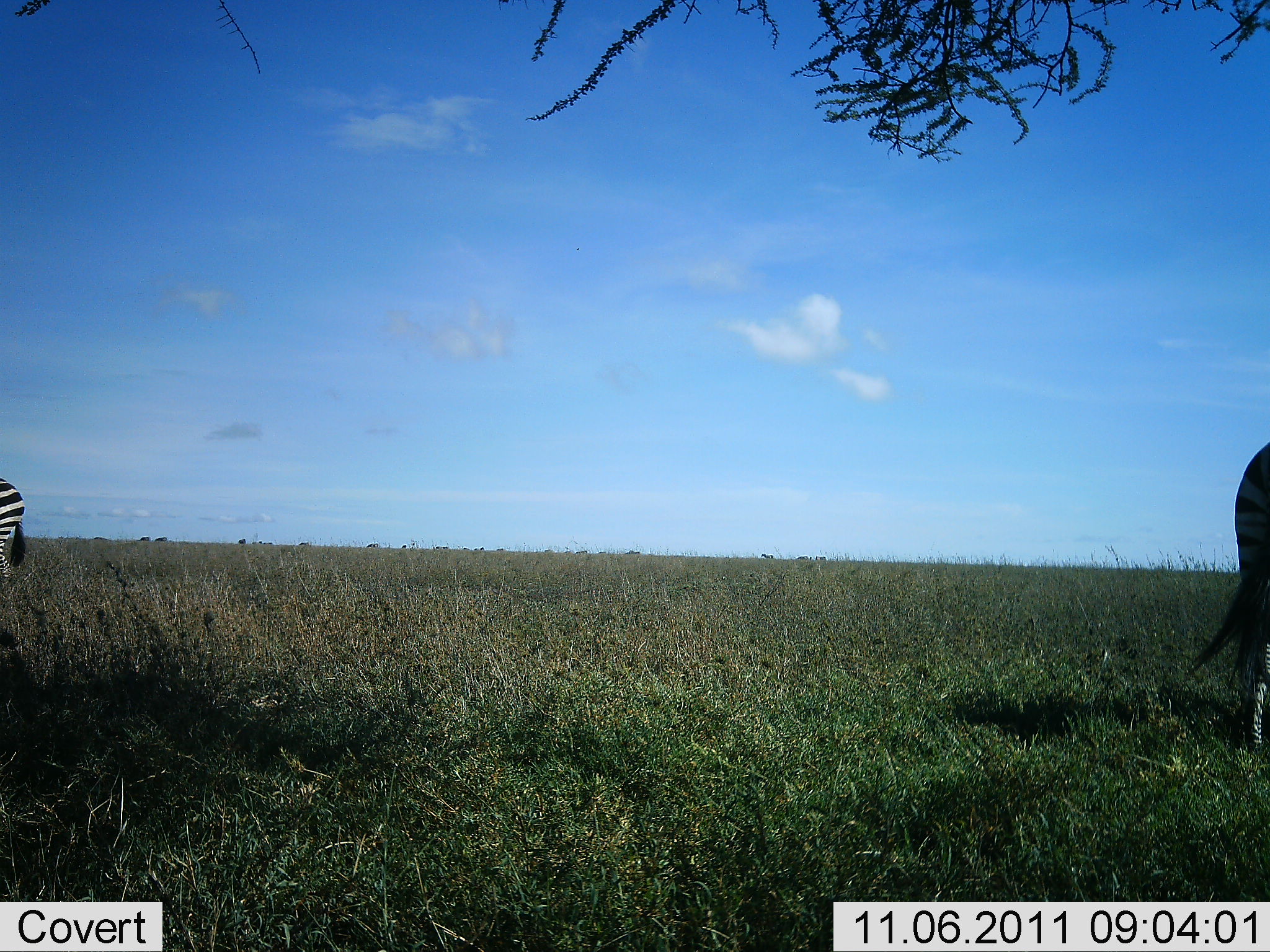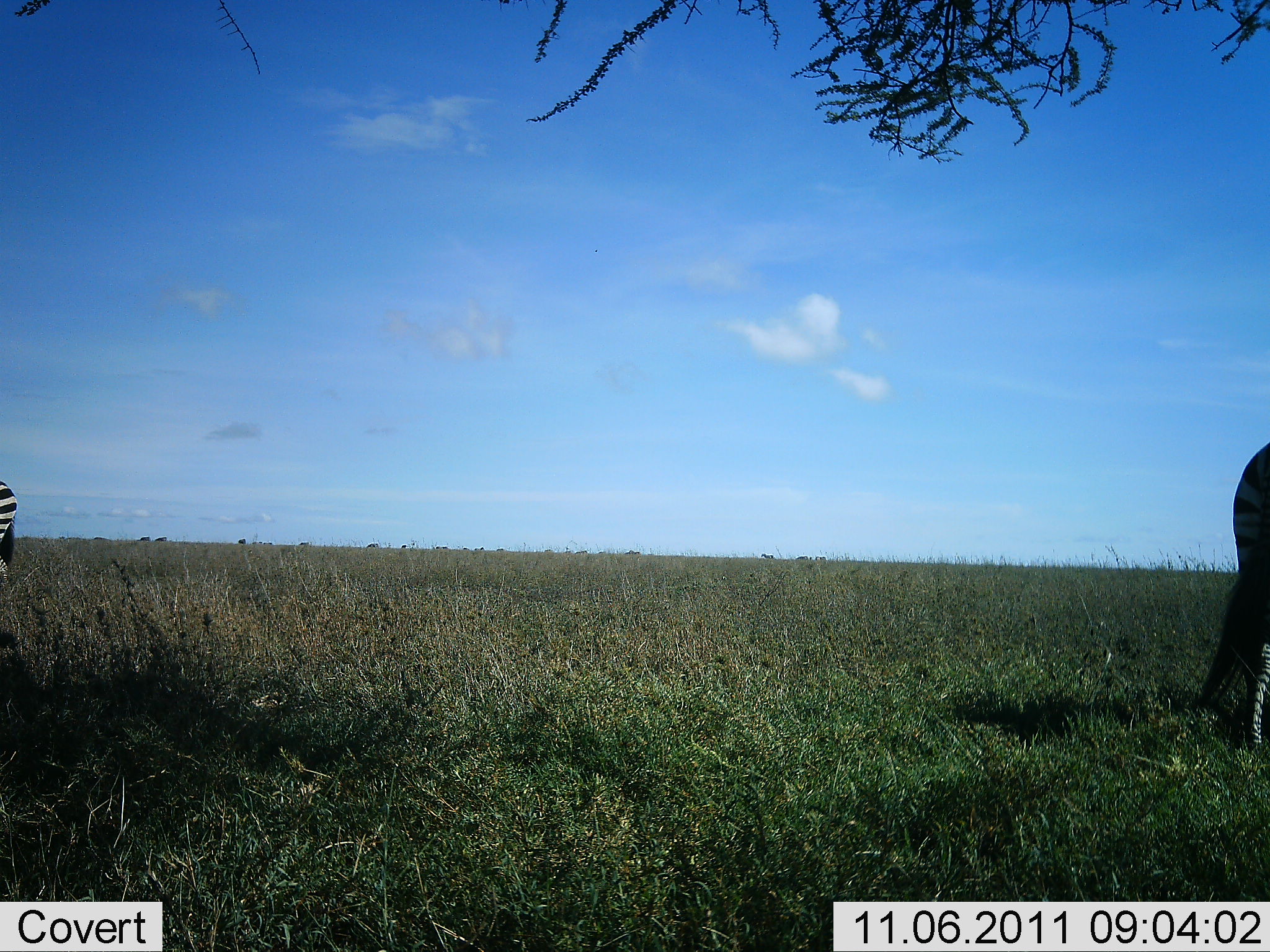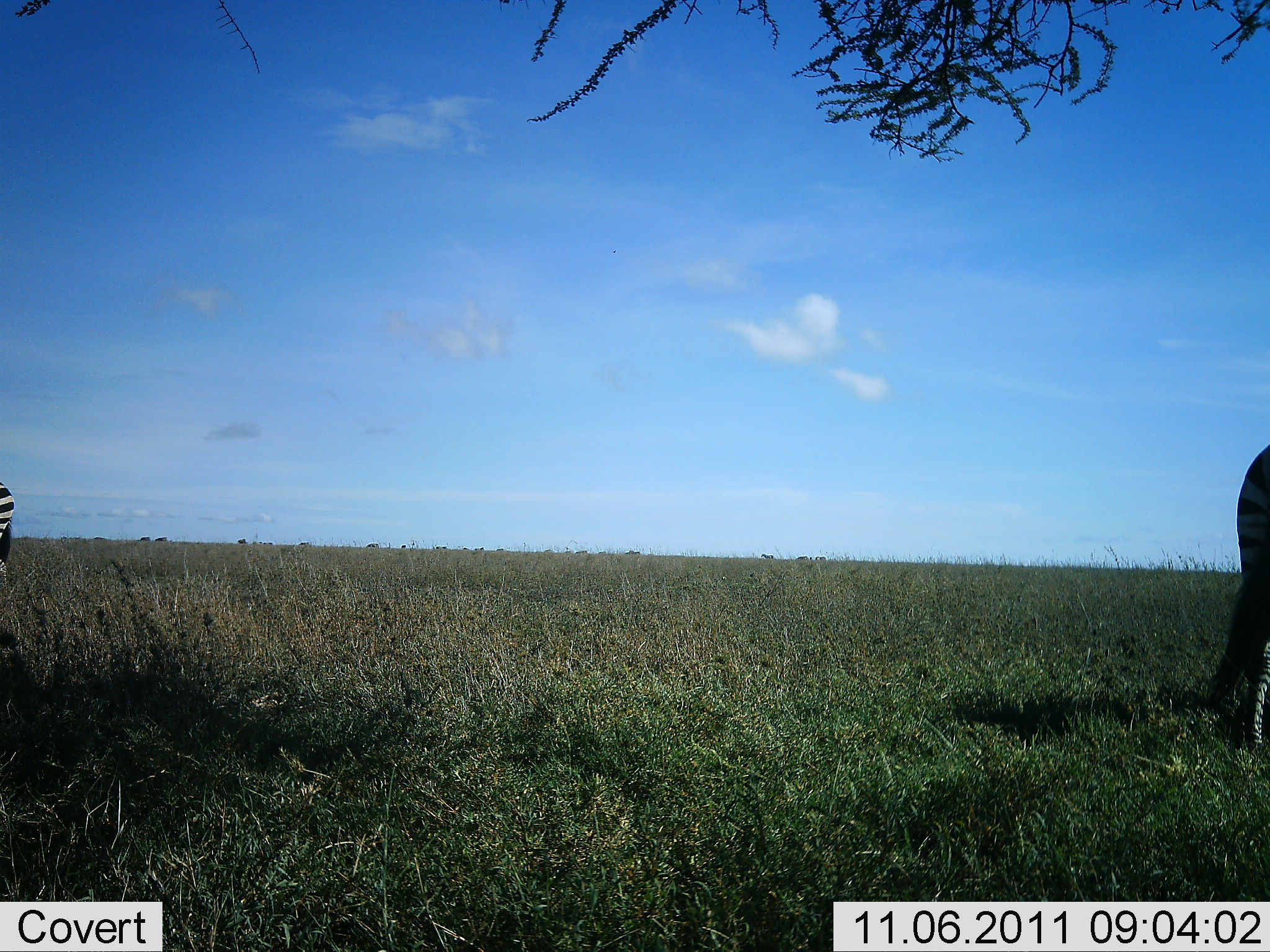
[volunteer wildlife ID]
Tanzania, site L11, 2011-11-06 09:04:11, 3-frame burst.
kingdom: Animalia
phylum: Chordata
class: Mammalia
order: Perissodactyla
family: Equidae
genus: Equus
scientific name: Equus quagga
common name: plains zebra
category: zebra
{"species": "zebra (plains zebra) (Equus quagga)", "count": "2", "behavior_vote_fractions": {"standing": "86%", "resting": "0%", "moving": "29%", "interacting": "0%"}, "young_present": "0%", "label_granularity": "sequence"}